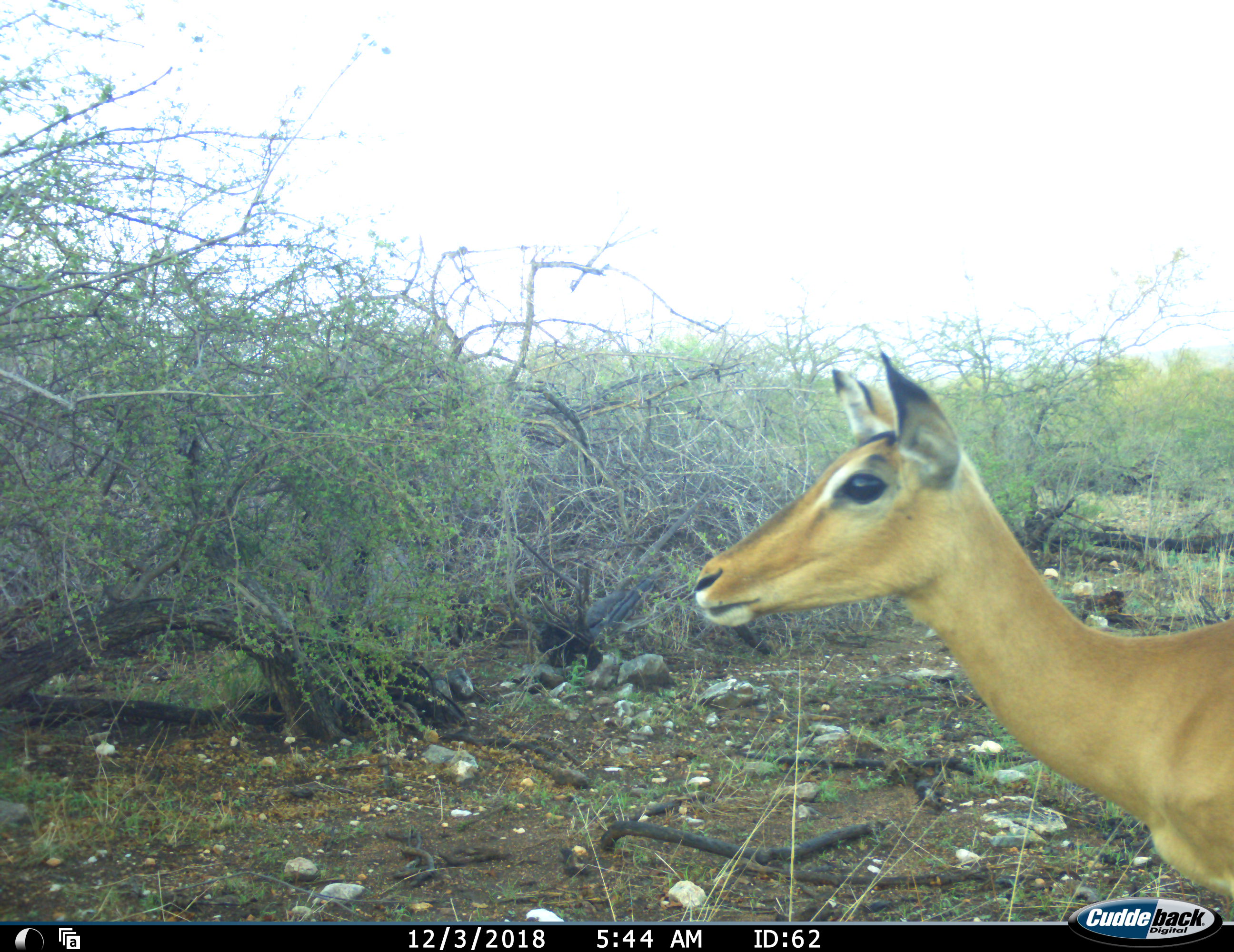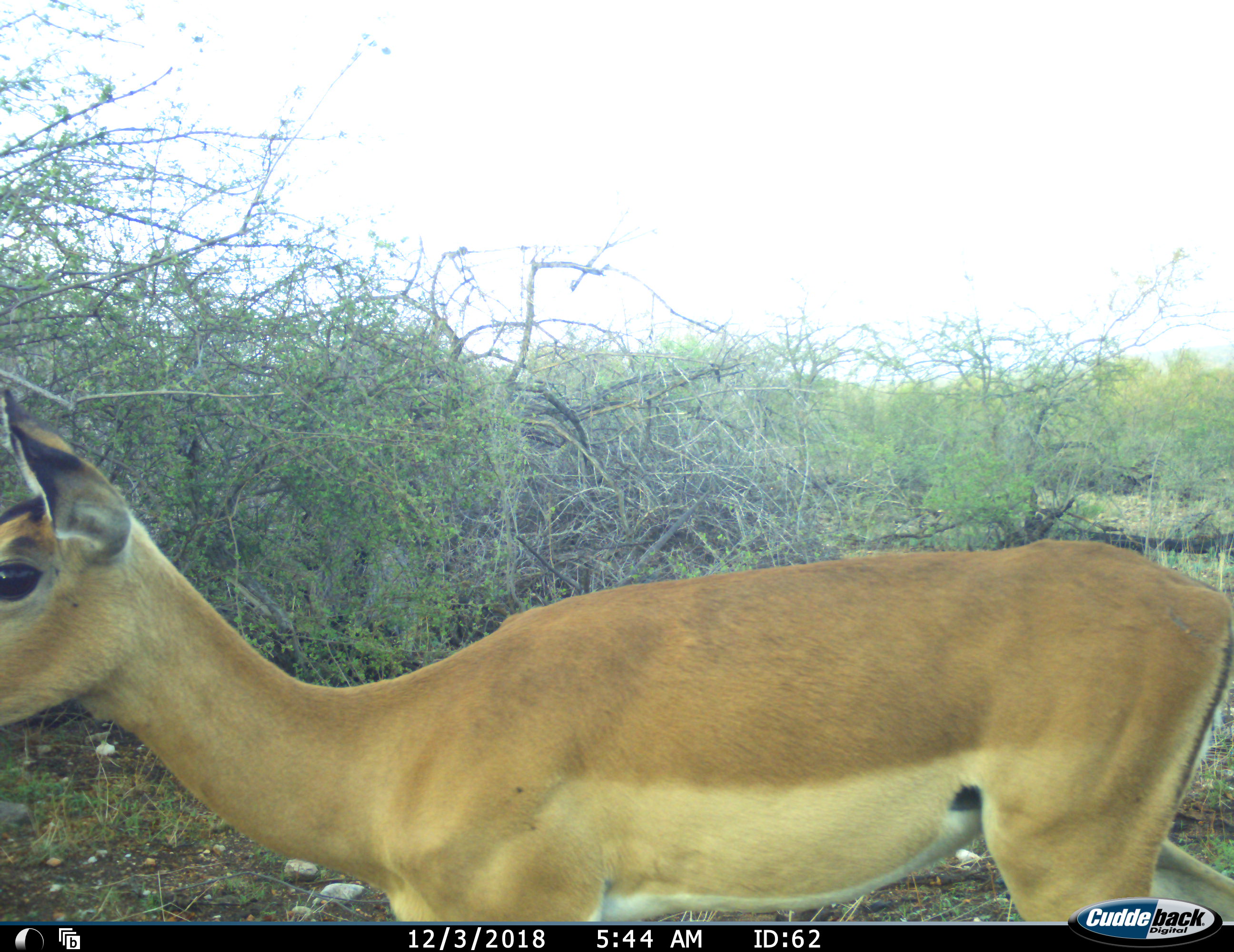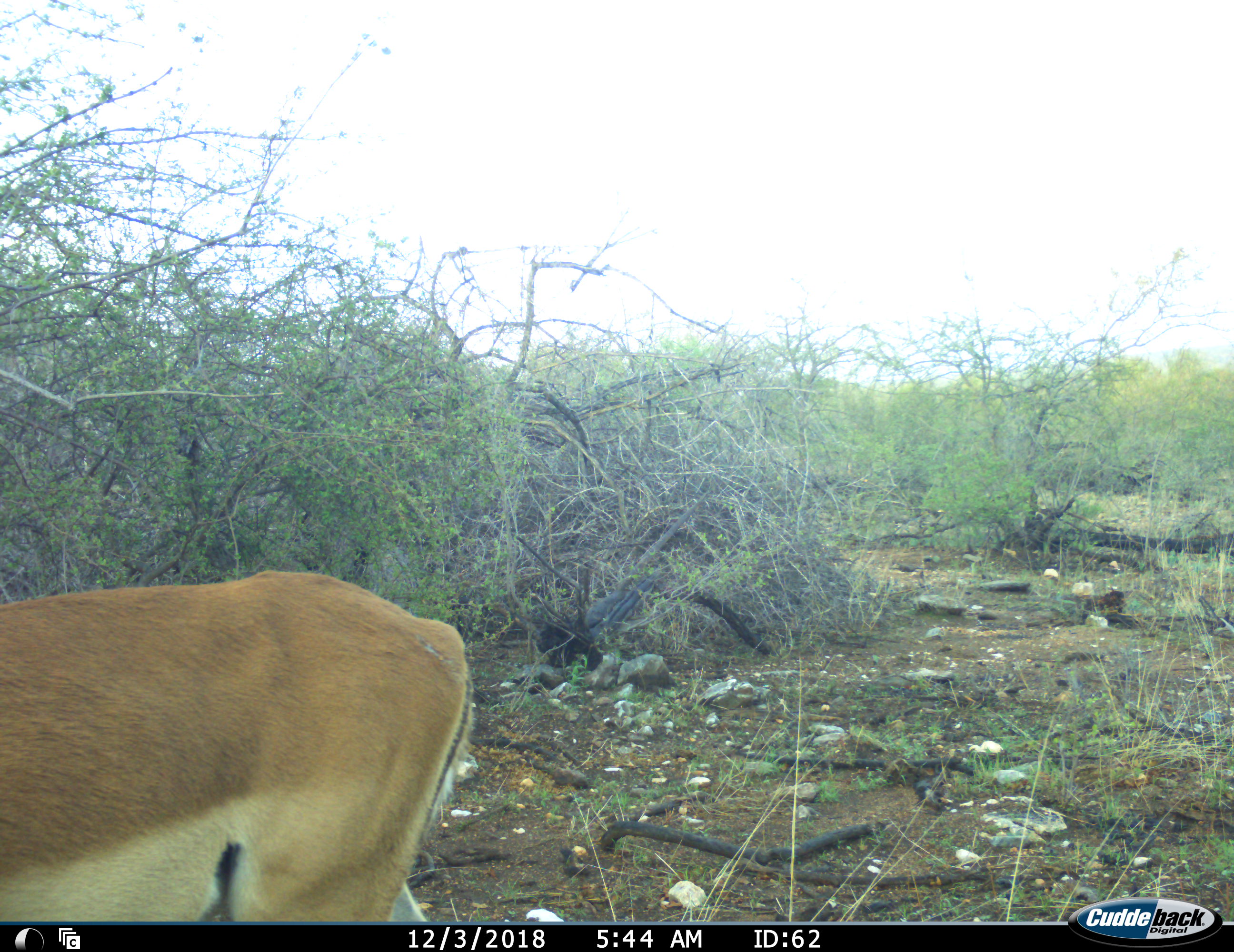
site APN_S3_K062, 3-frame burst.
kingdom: Animalia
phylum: Chordata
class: Mammalia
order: Artiodactyla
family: Bovidae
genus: Aepyceros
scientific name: Aepyceros melampus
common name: impala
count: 1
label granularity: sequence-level